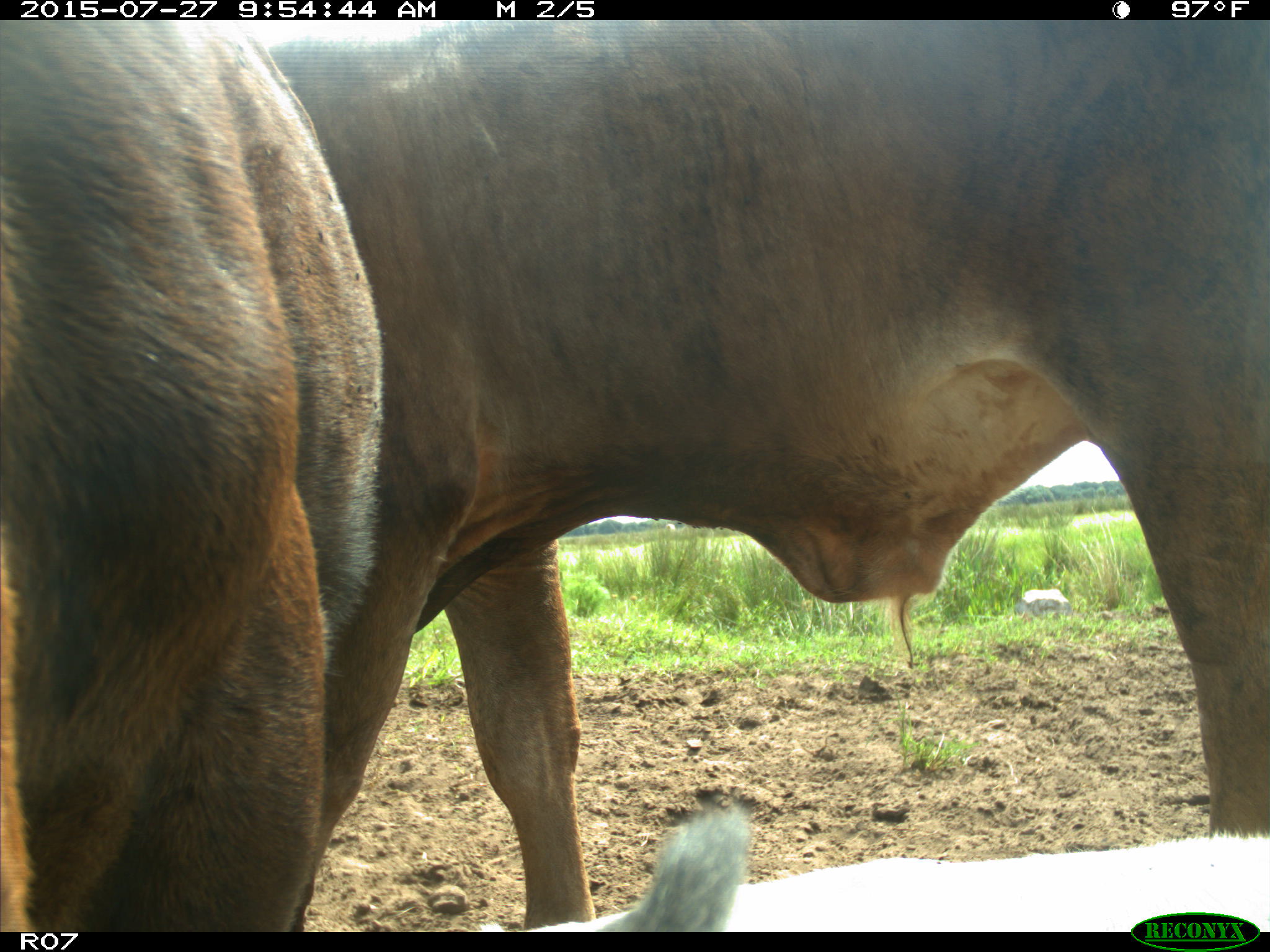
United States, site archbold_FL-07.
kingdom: Animalia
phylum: Chordata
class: Mammalia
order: Artiodactyla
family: Bovidae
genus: Bos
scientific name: Bos taurus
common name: domestic cow